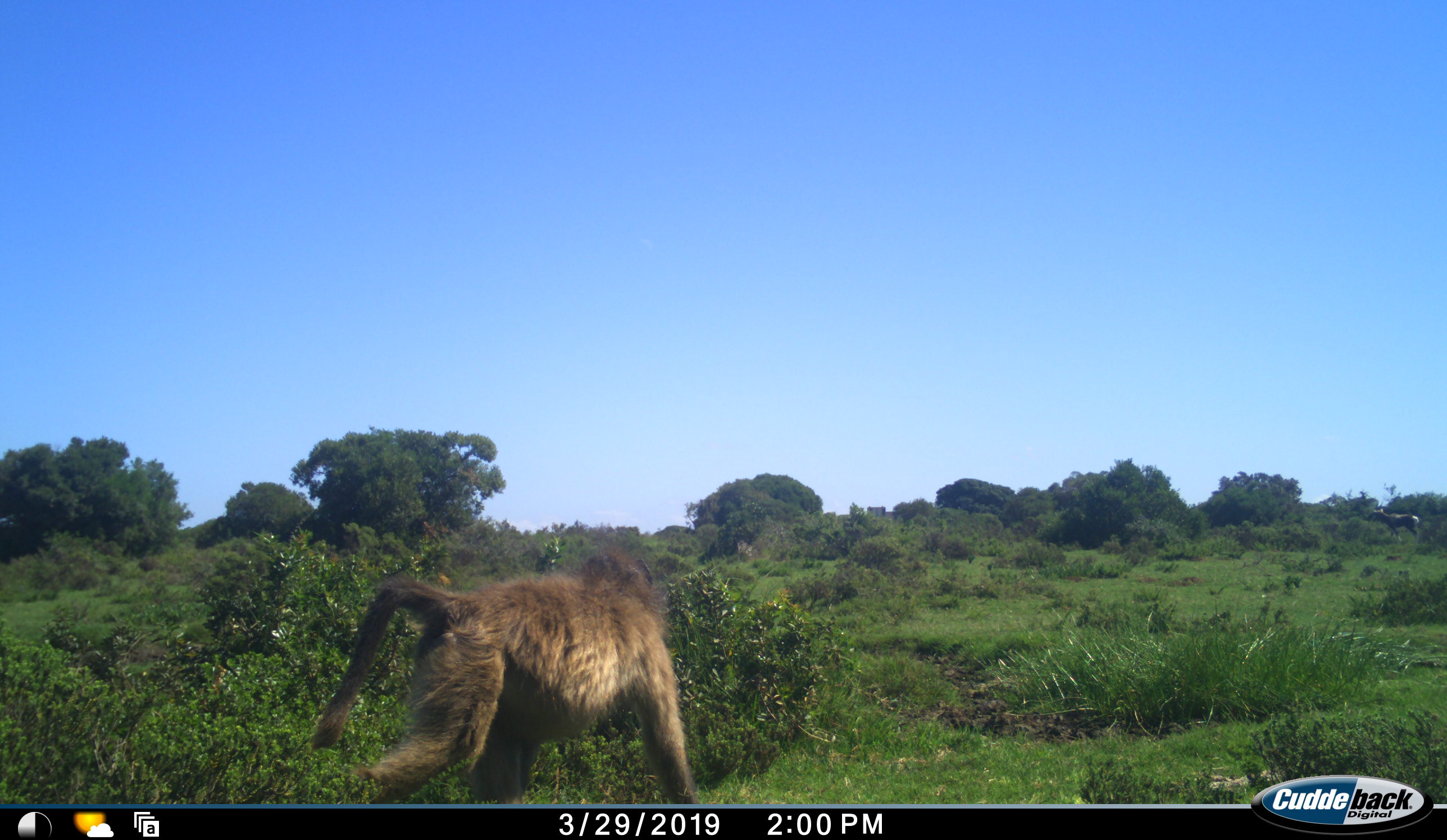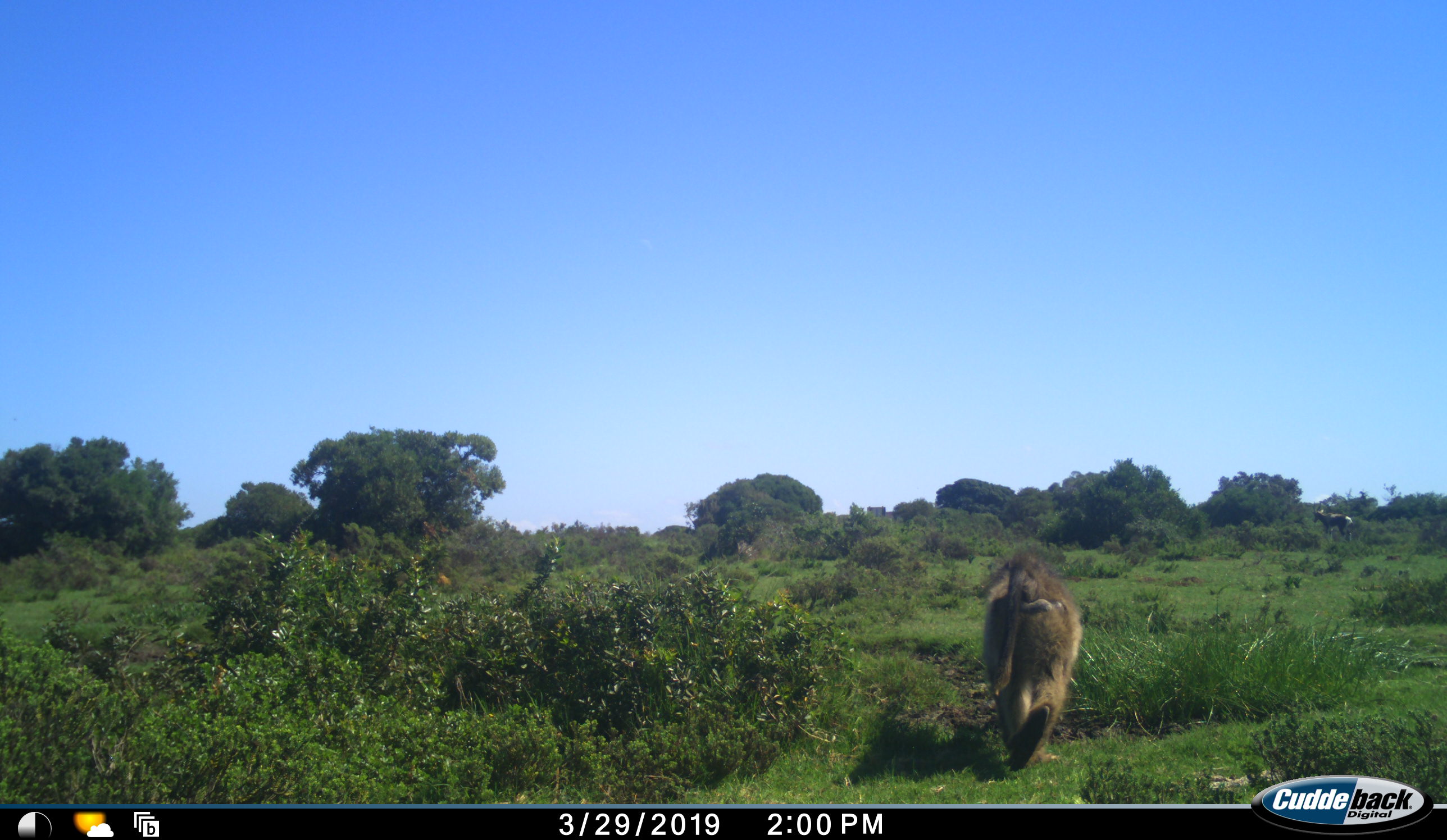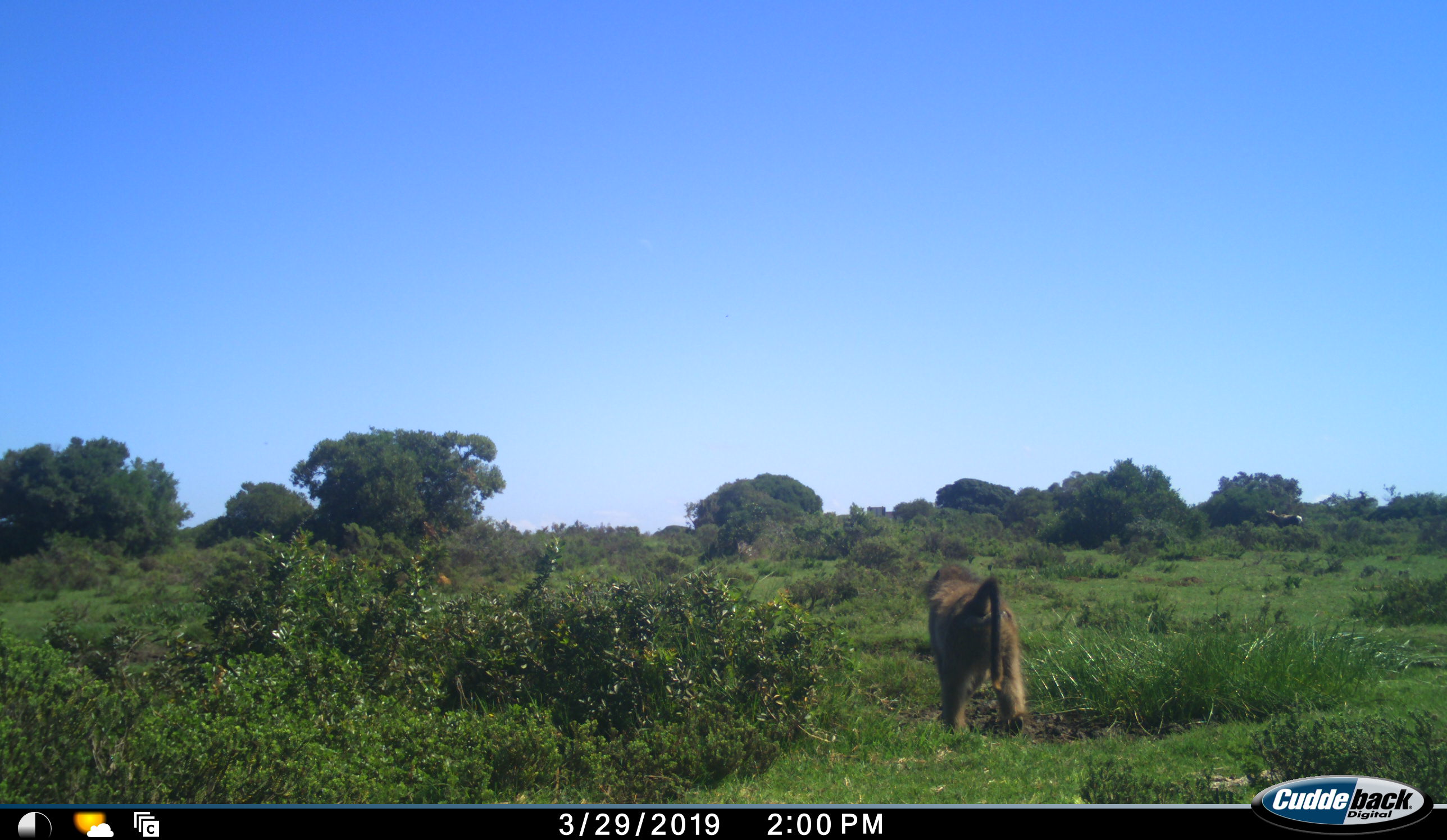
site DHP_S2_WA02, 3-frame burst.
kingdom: Animalia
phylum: Chordata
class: Mammalia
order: Primates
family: Cercopithecidae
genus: Papio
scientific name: Papio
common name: baboon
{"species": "baboon (Papio)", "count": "1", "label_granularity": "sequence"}